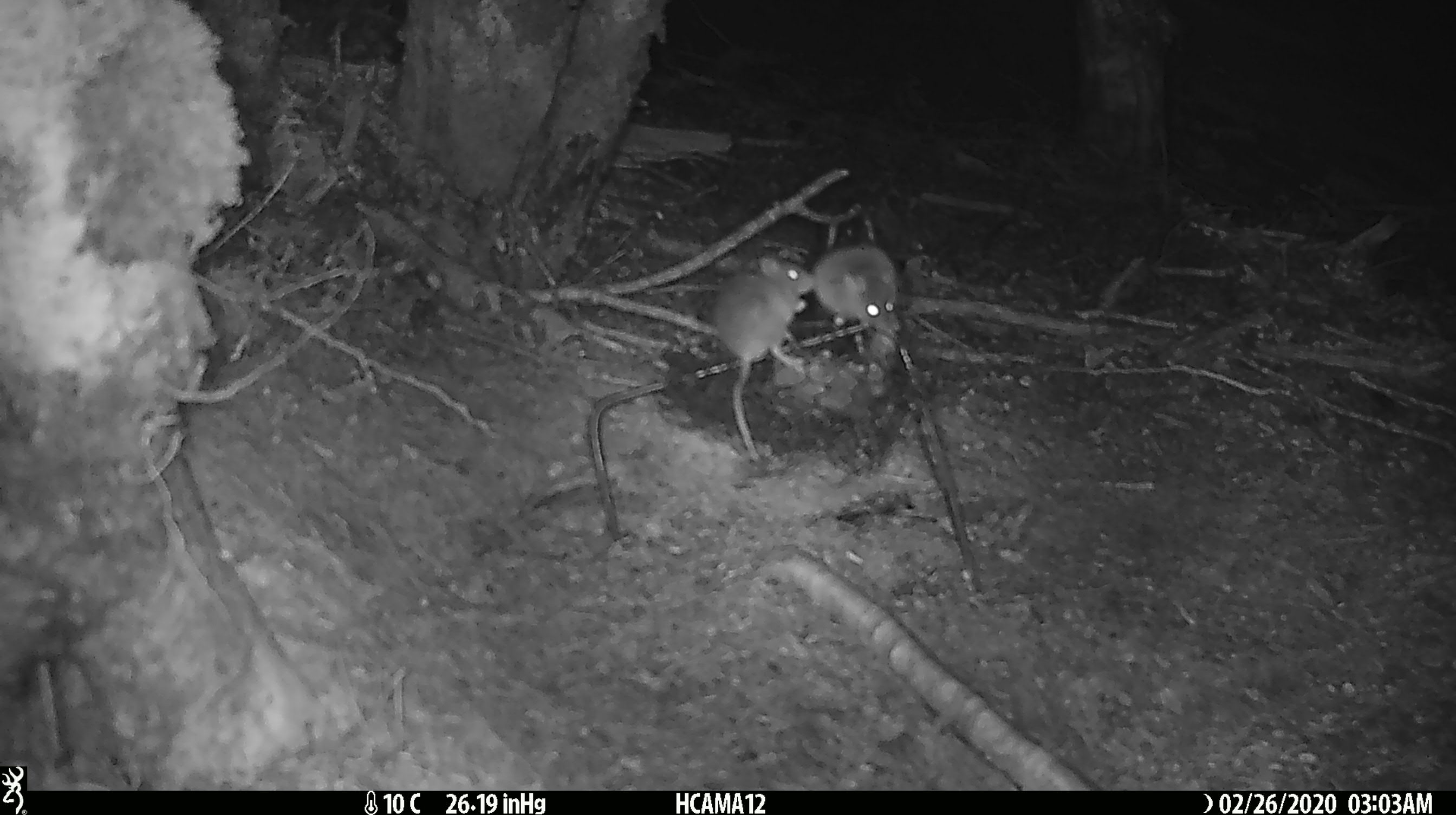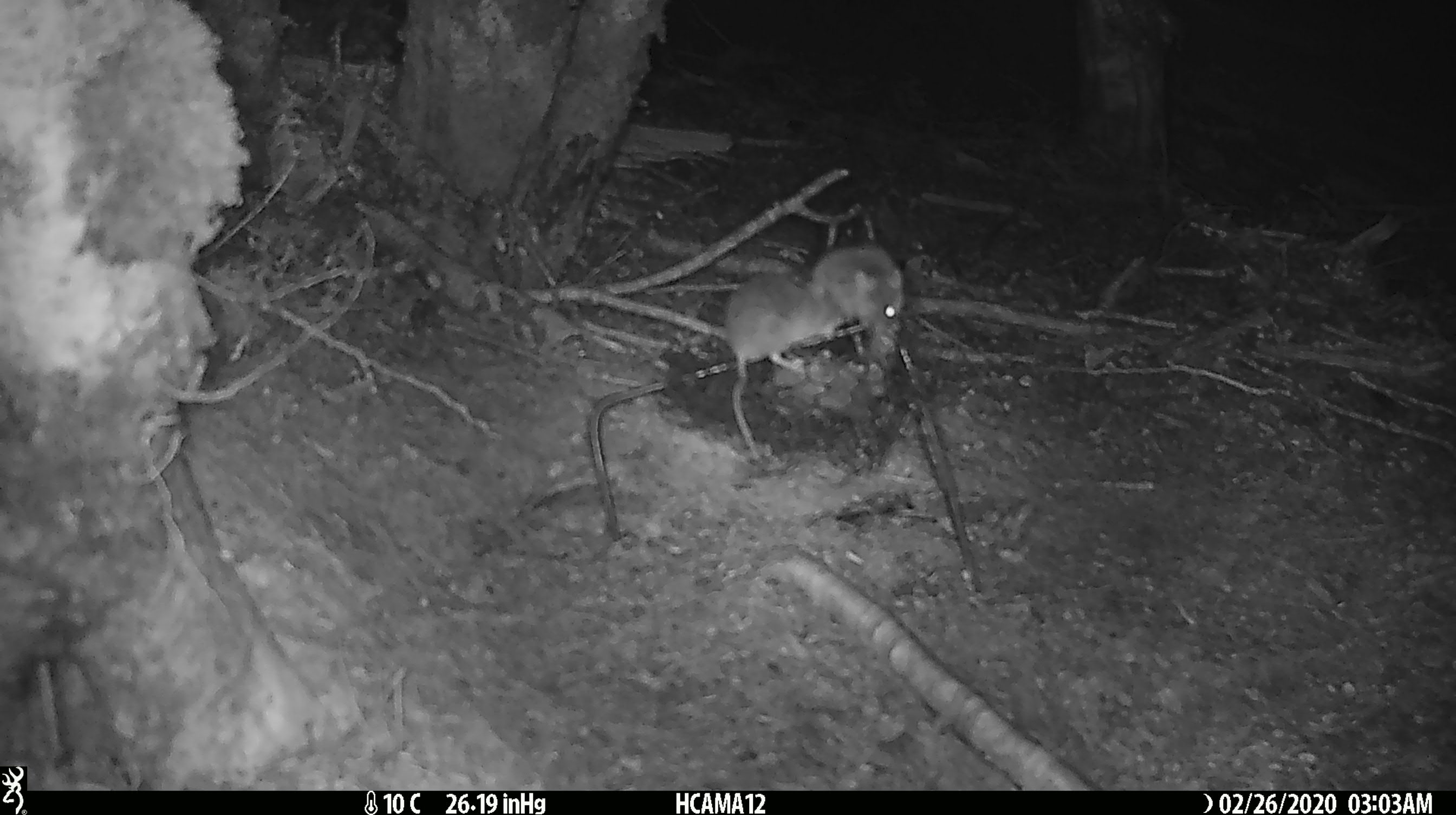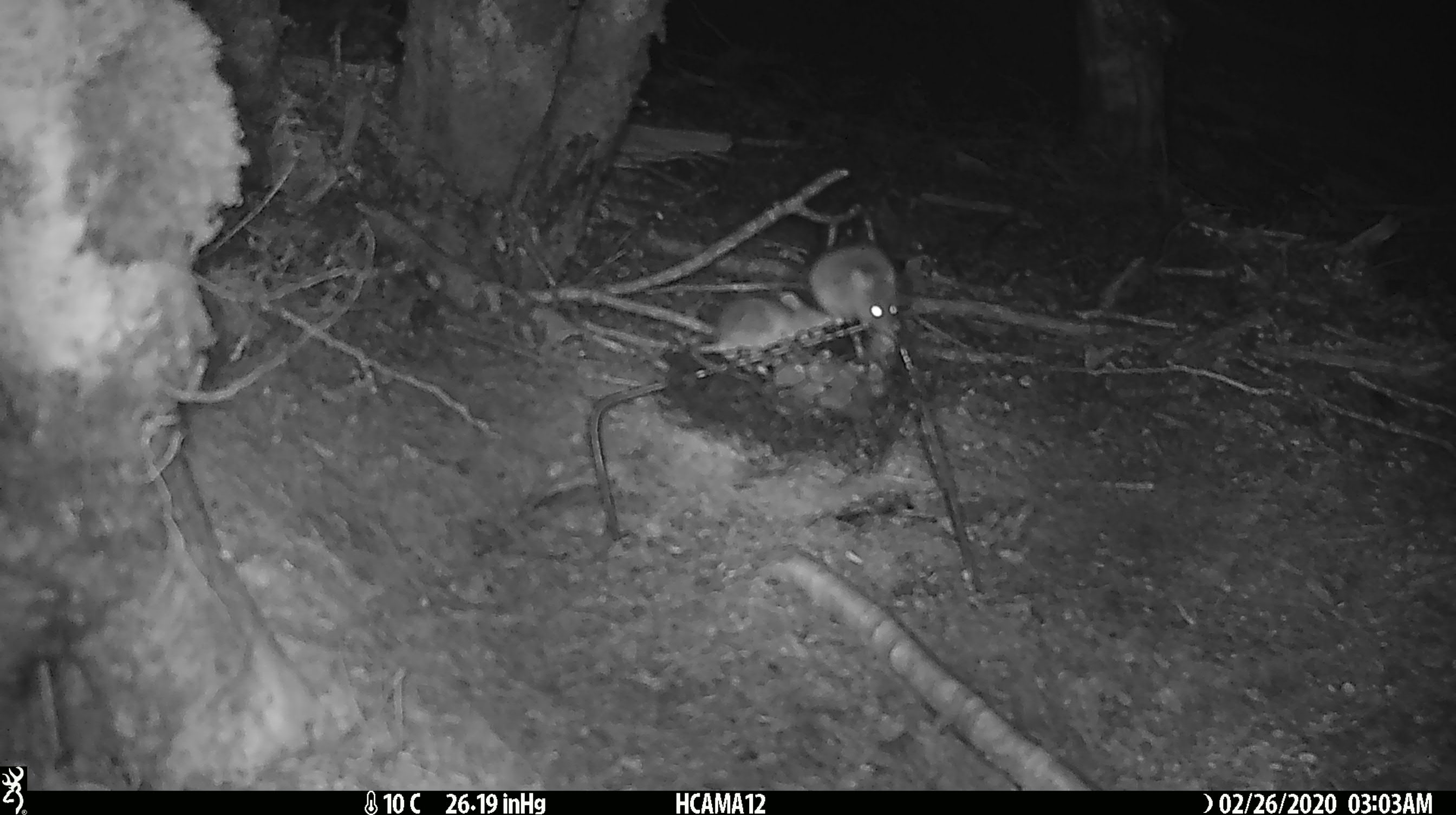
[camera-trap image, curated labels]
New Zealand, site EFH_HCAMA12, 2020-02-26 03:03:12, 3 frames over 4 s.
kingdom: Animalia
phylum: Chordata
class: Mammalia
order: Rodentia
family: Muridae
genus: Mus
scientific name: Mus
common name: mouse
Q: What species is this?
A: Mouse (Mus).